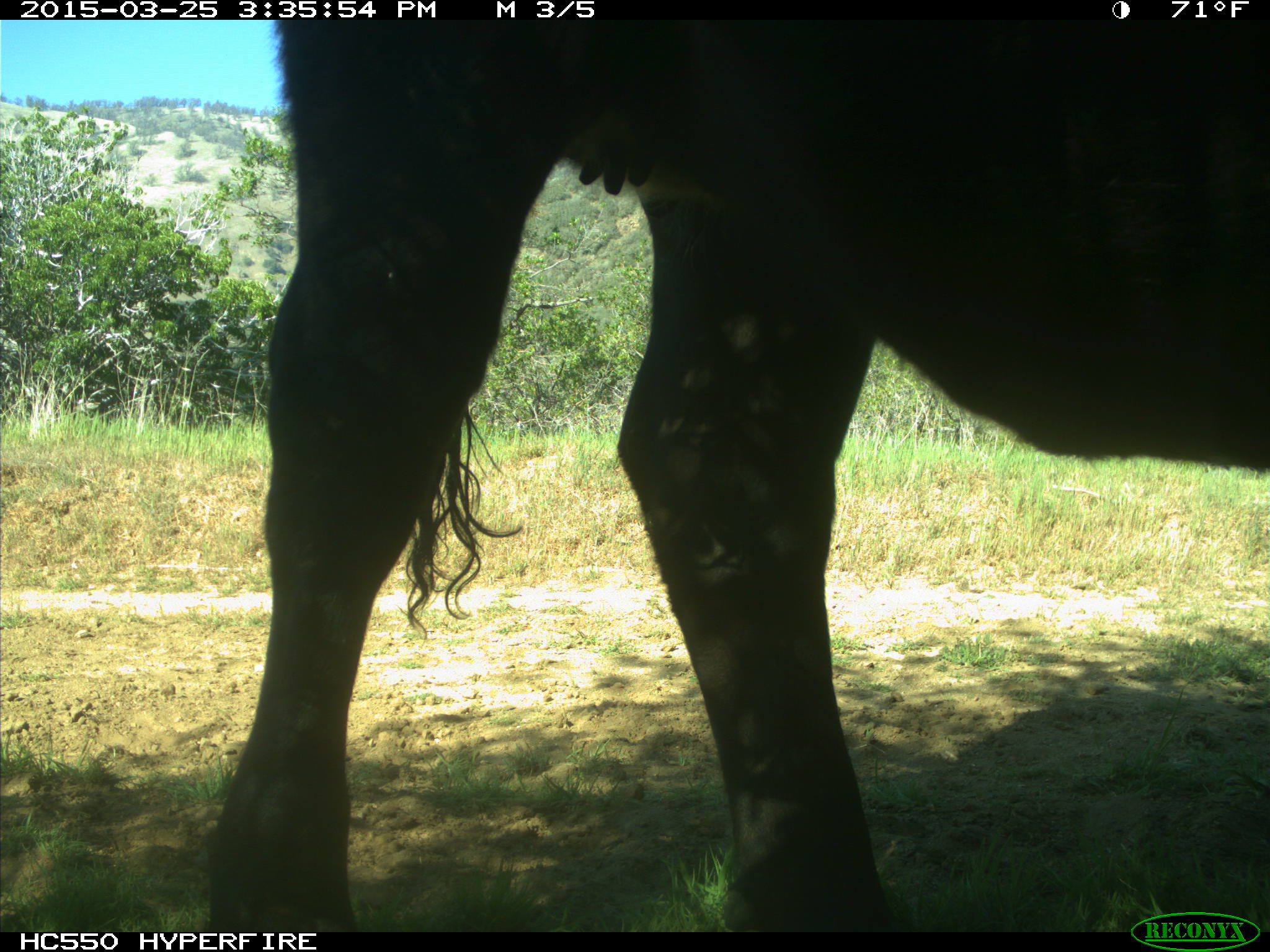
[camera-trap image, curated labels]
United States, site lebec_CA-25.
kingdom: Animalia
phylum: Chordata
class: Mammalia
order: Artiodactyla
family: Bovidae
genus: Bos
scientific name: Bos taurus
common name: domestic cow